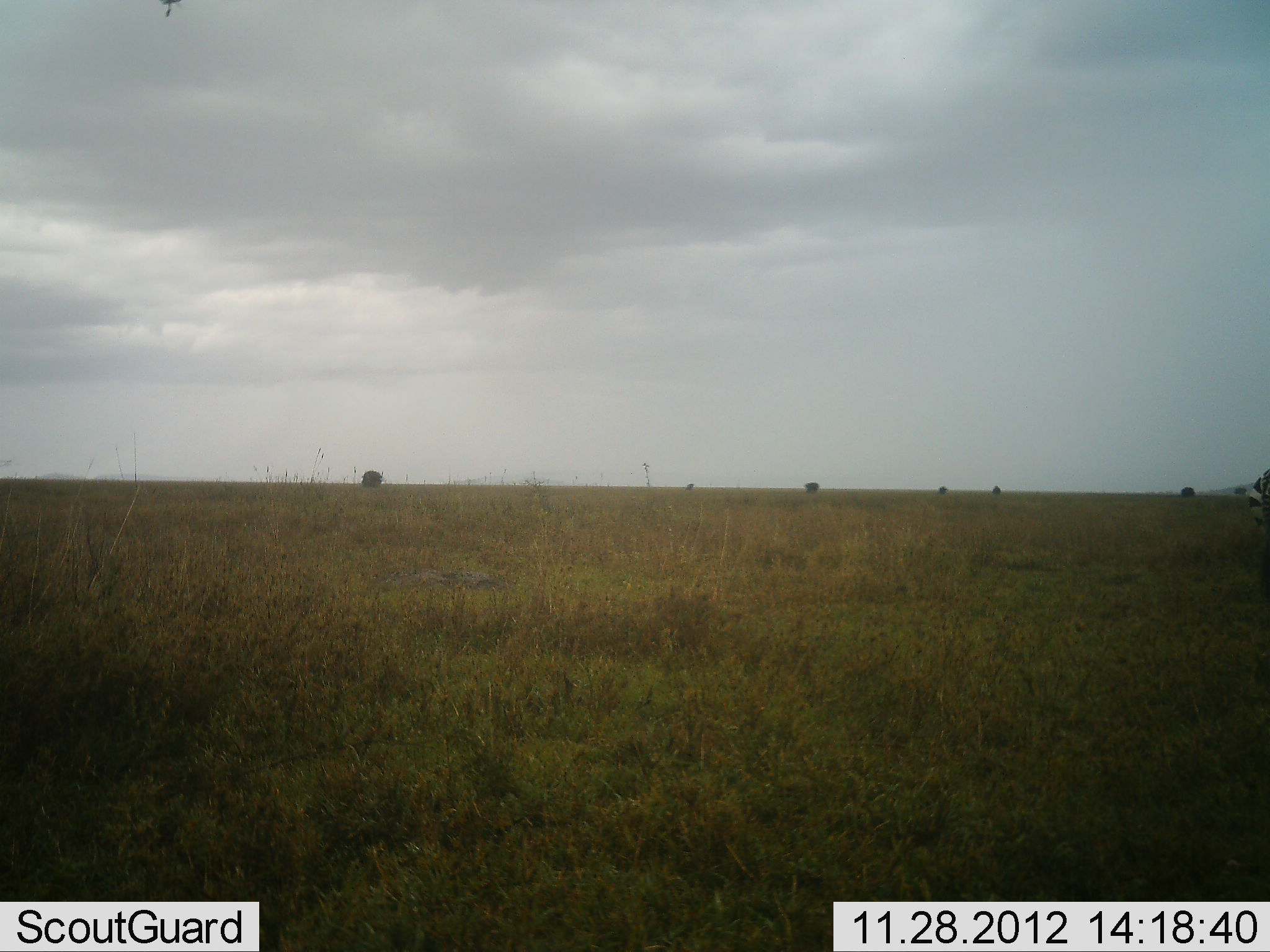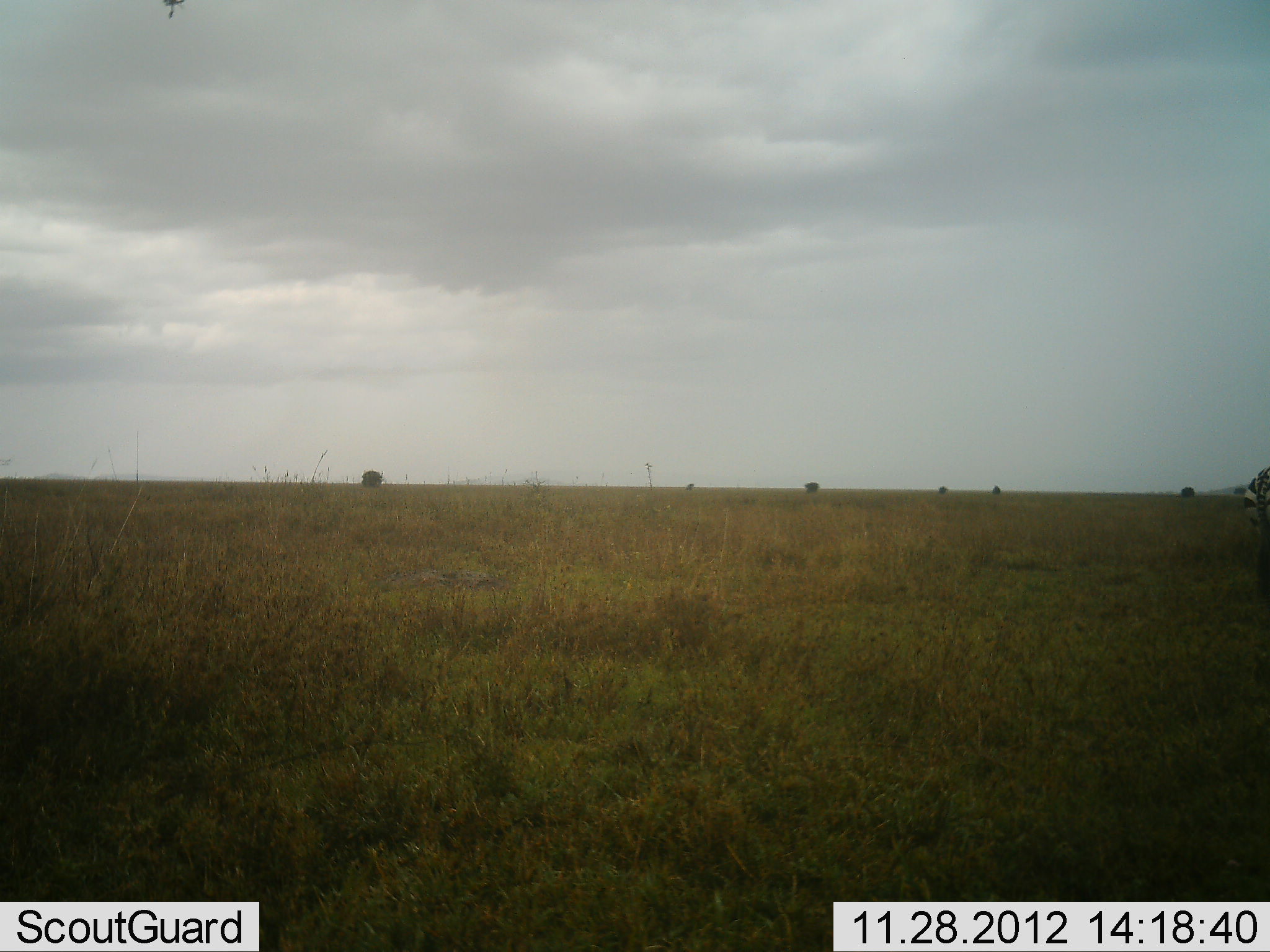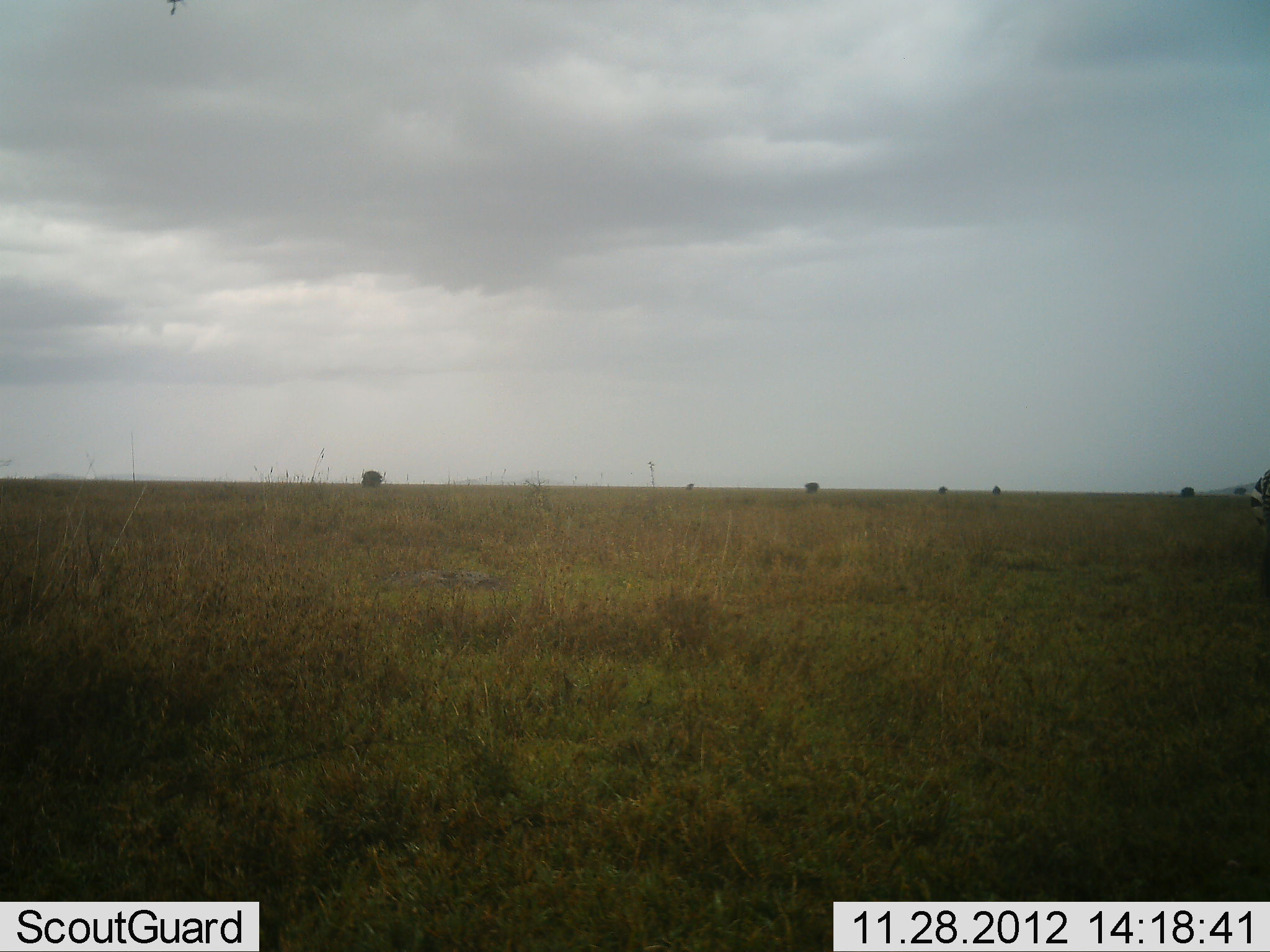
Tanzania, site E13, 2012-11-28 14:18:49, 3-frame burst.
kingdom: Animalia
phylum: Chordata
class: Mammalia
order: Perissodactyla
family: Equidae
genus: Equus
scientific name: Equus quagga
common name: plains zebra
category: zebra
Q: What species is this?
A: Zebra (plains zebra) (Equus quagga).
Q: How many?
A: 1.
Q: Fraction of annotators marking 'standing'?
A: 70%.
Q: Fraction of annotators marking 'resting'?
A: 0%.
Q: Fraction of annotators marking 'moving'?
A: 20%.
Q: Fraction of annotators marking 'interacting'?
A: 0%.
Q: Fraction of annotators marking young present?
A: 0%.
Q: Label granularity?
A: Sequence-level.